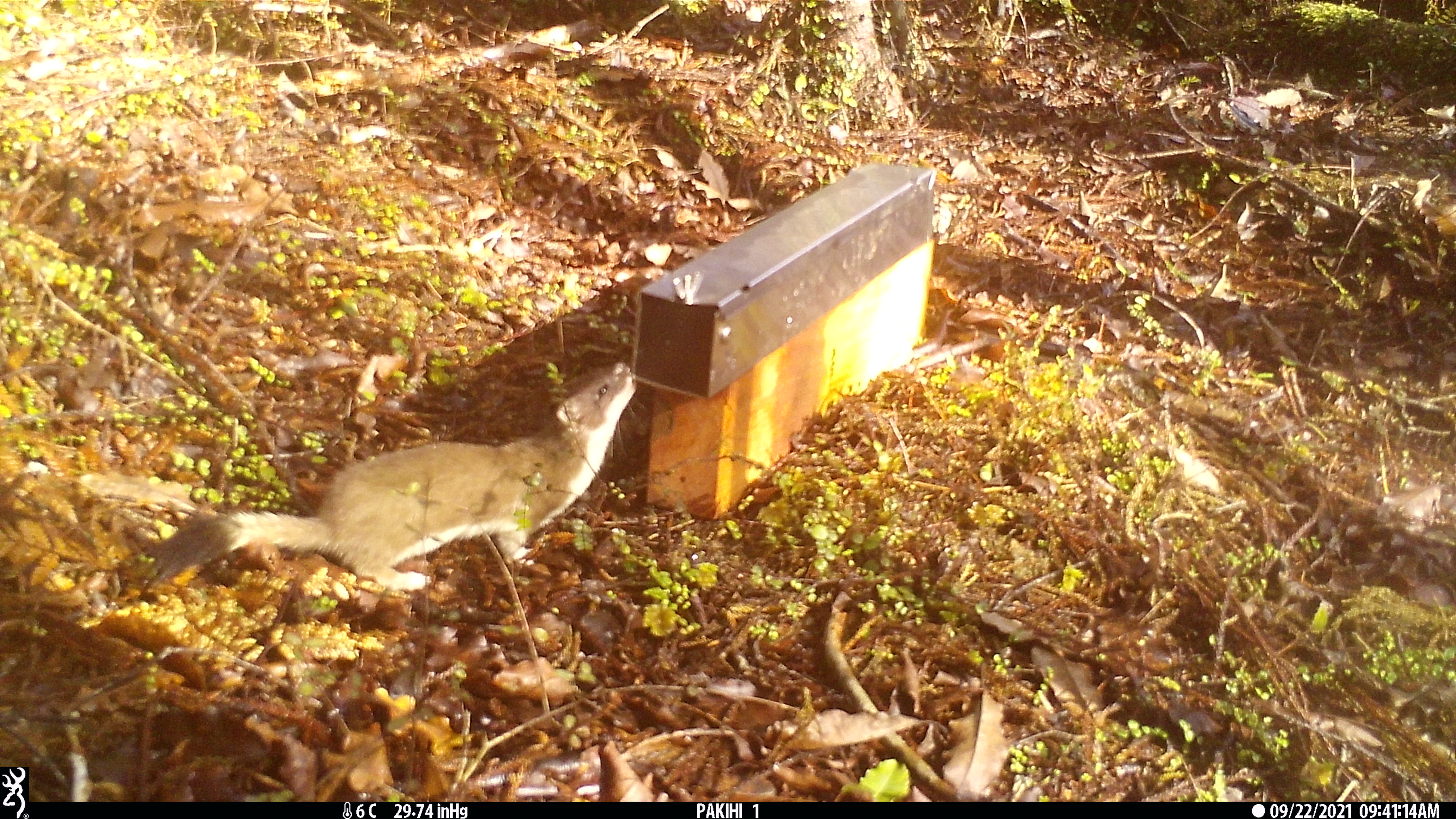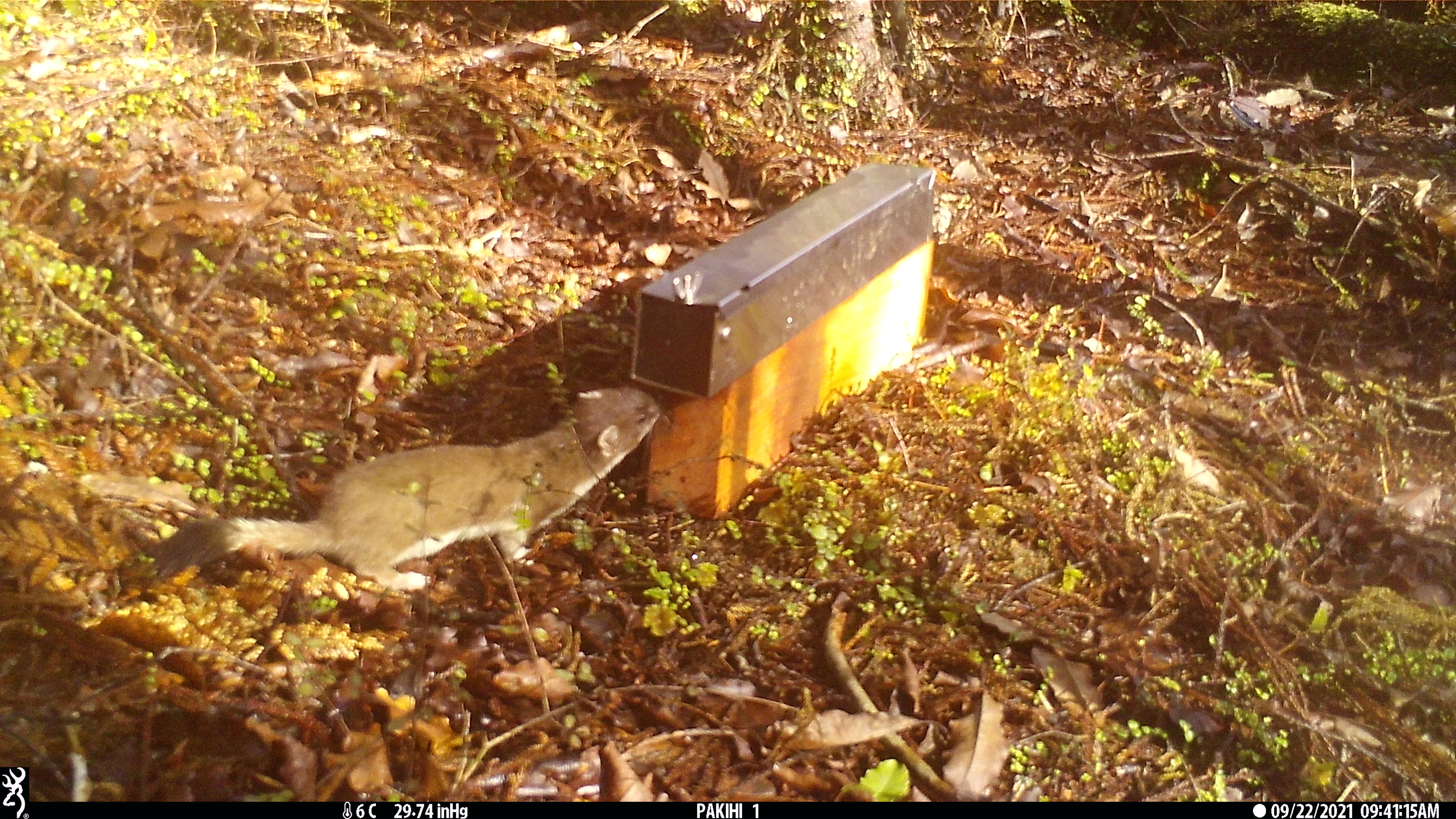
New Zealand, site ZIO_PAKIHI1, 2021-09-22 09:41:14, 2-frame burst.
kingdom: Animalia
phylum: Chordata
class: Mammalia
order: Carnivora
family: Mustelidae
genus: Mustela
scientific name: Mustela erminea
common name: stoat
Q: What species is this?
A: Stoat (Mustela erminea).